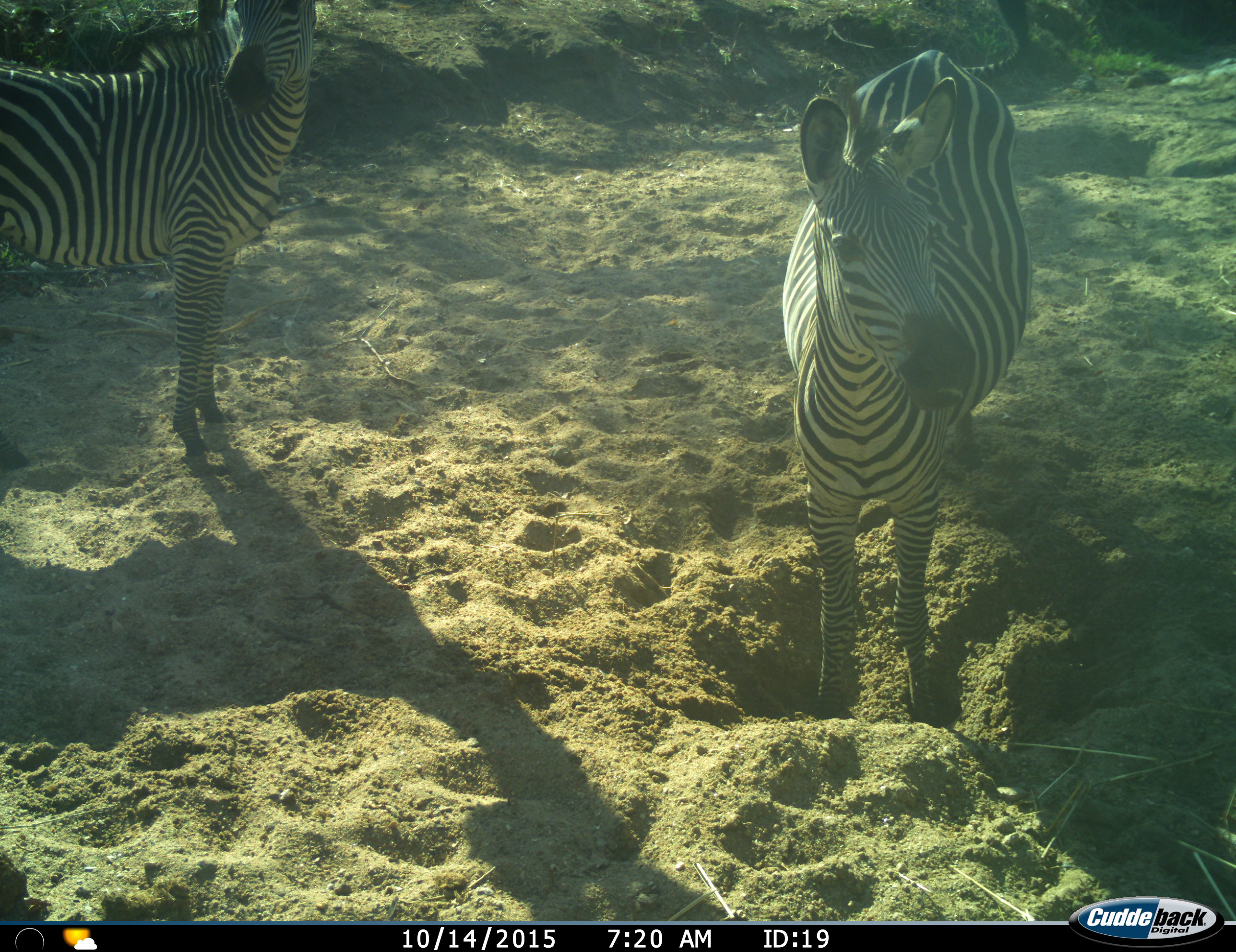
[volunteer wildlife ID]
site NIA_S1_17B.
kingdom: Animalia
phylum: Chordata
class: Mammalia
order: Perissodactyla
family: Equidae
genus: Equus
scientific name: Equus quagga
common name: plains zebra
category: zebraplains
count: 2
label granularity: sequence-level